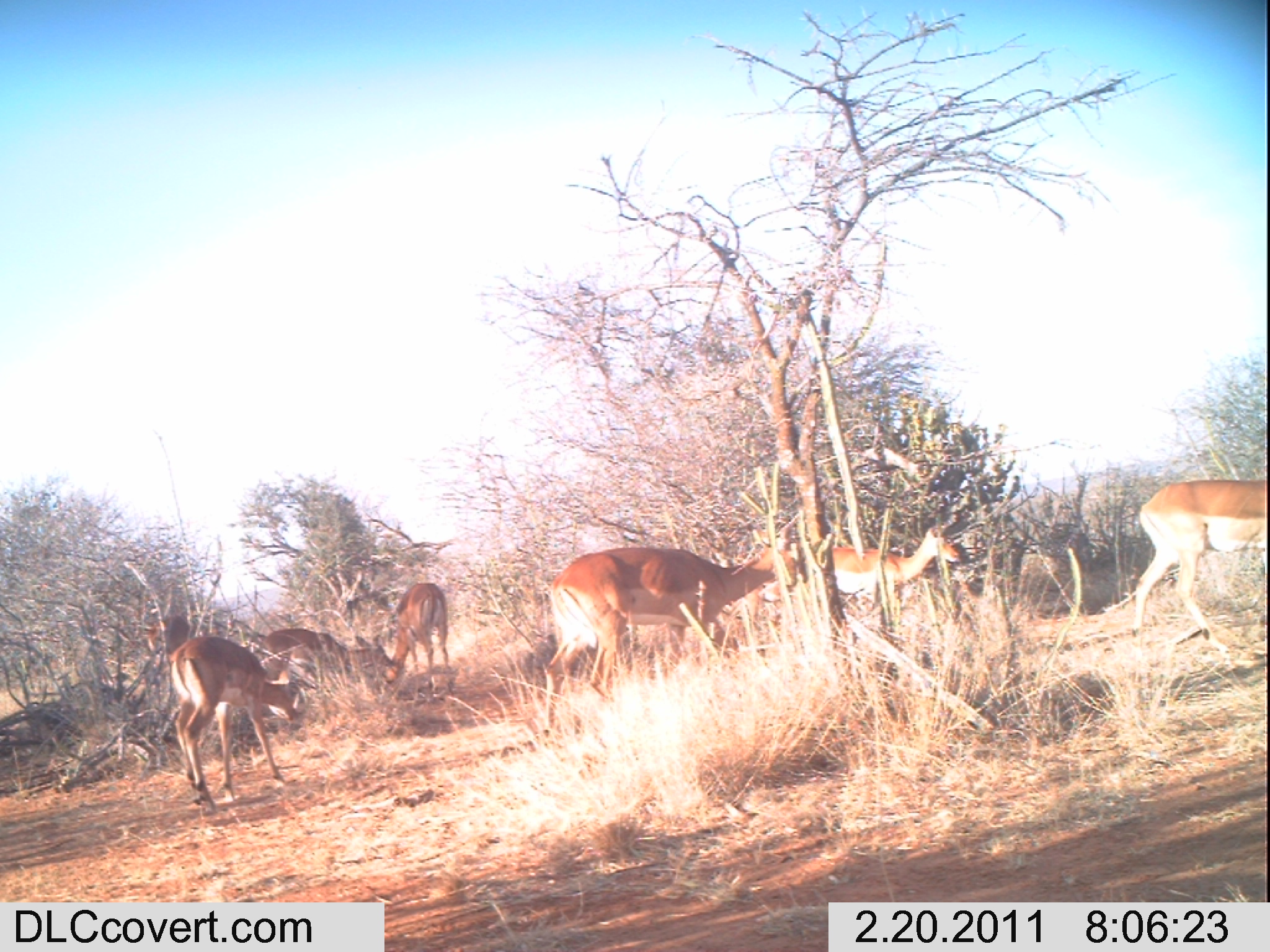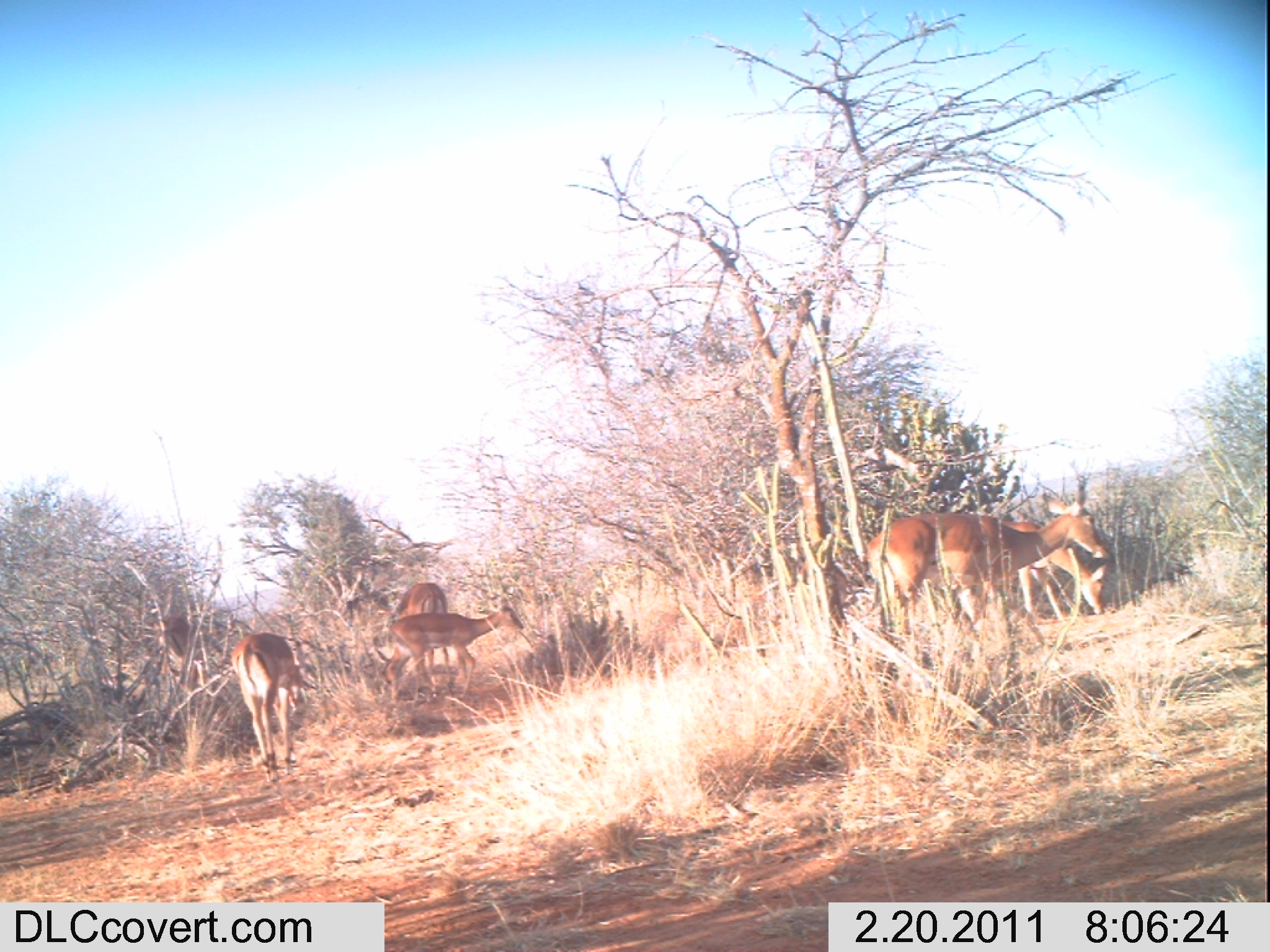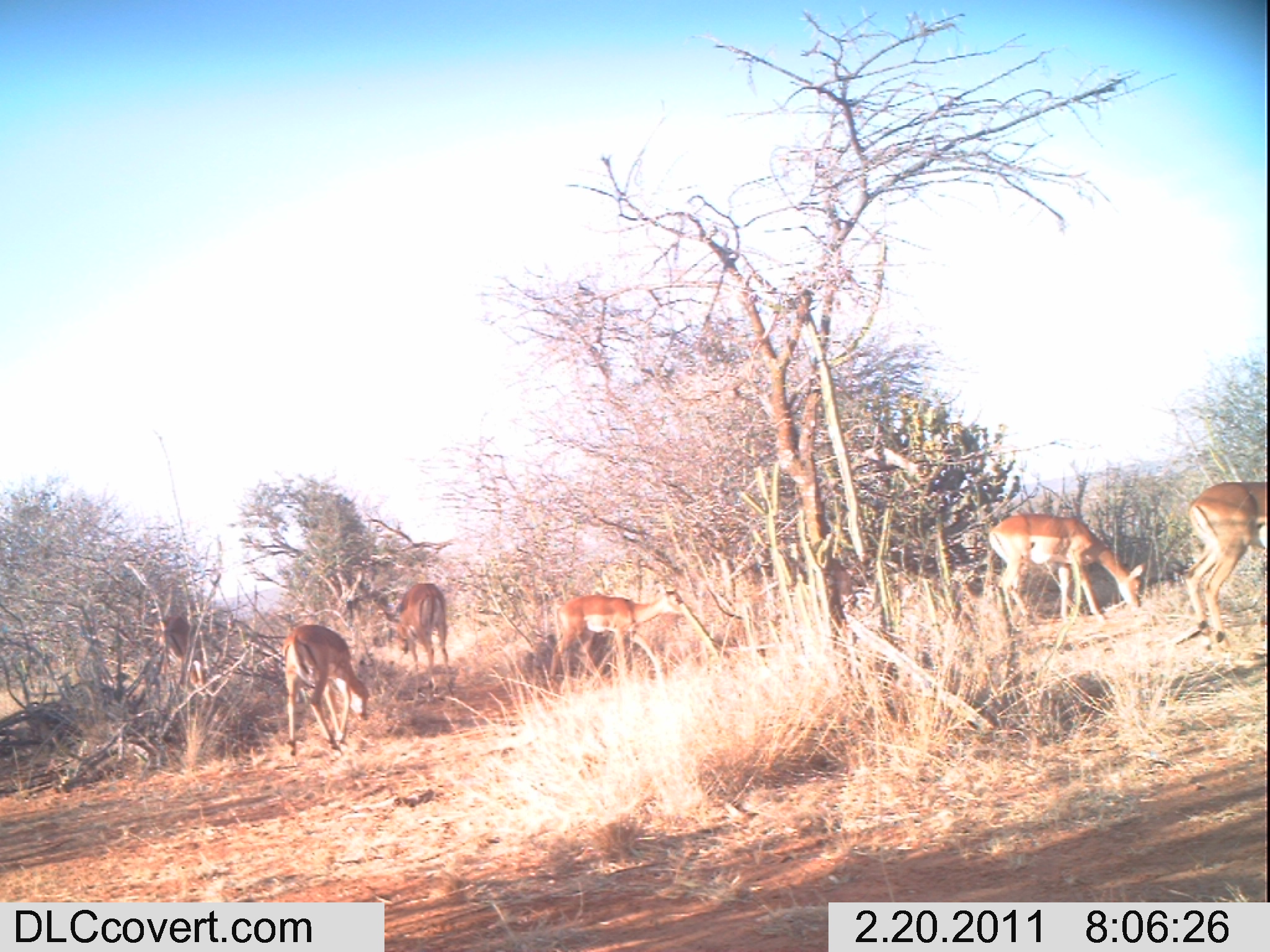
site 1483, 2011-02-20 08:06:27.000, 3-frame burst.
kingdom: Animalia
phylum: Chordata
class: Mammalia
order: Artiodactyla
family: Bovidae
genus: Aepyceros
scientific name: Aepyceros melampus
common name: impala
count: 6